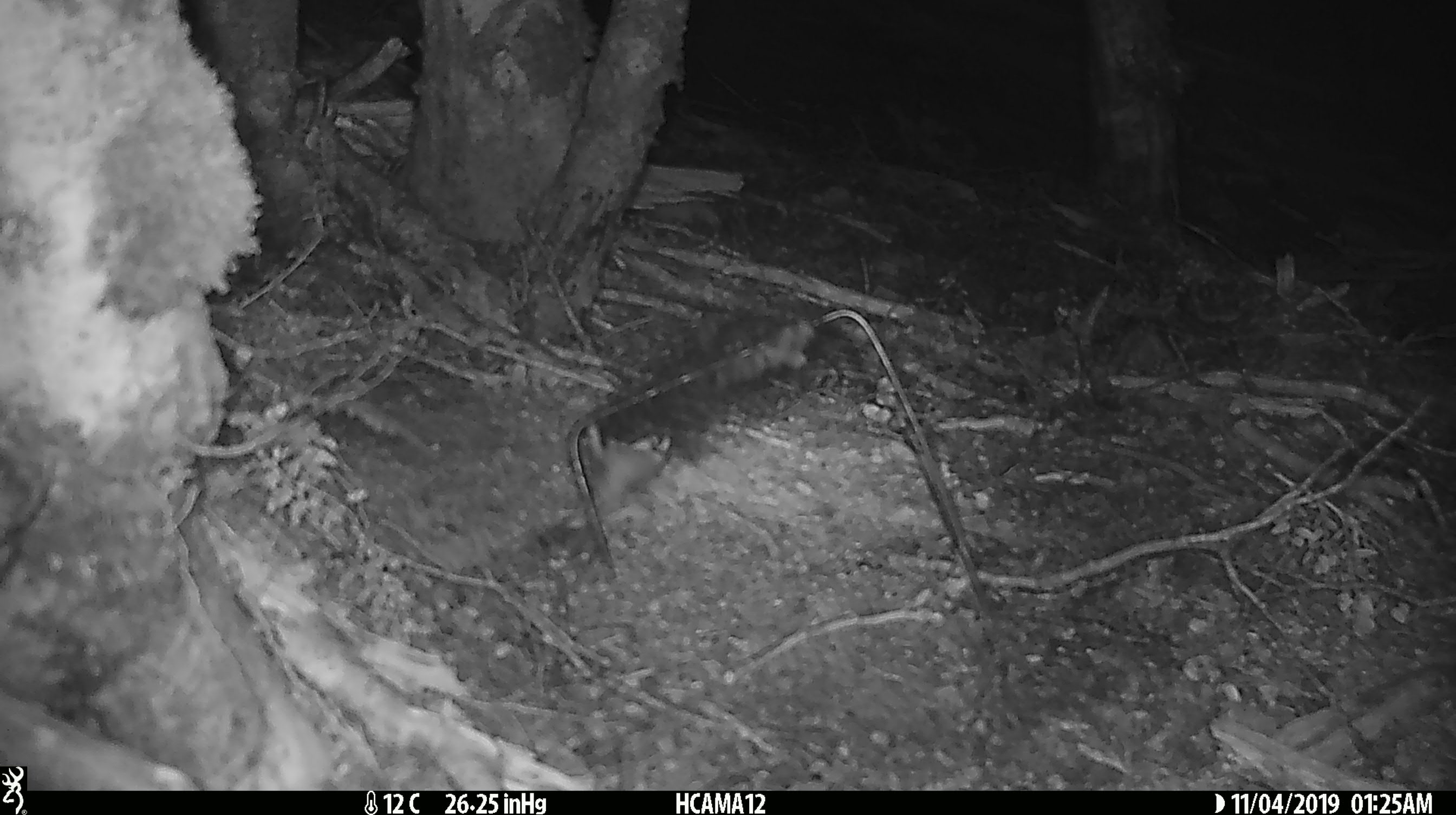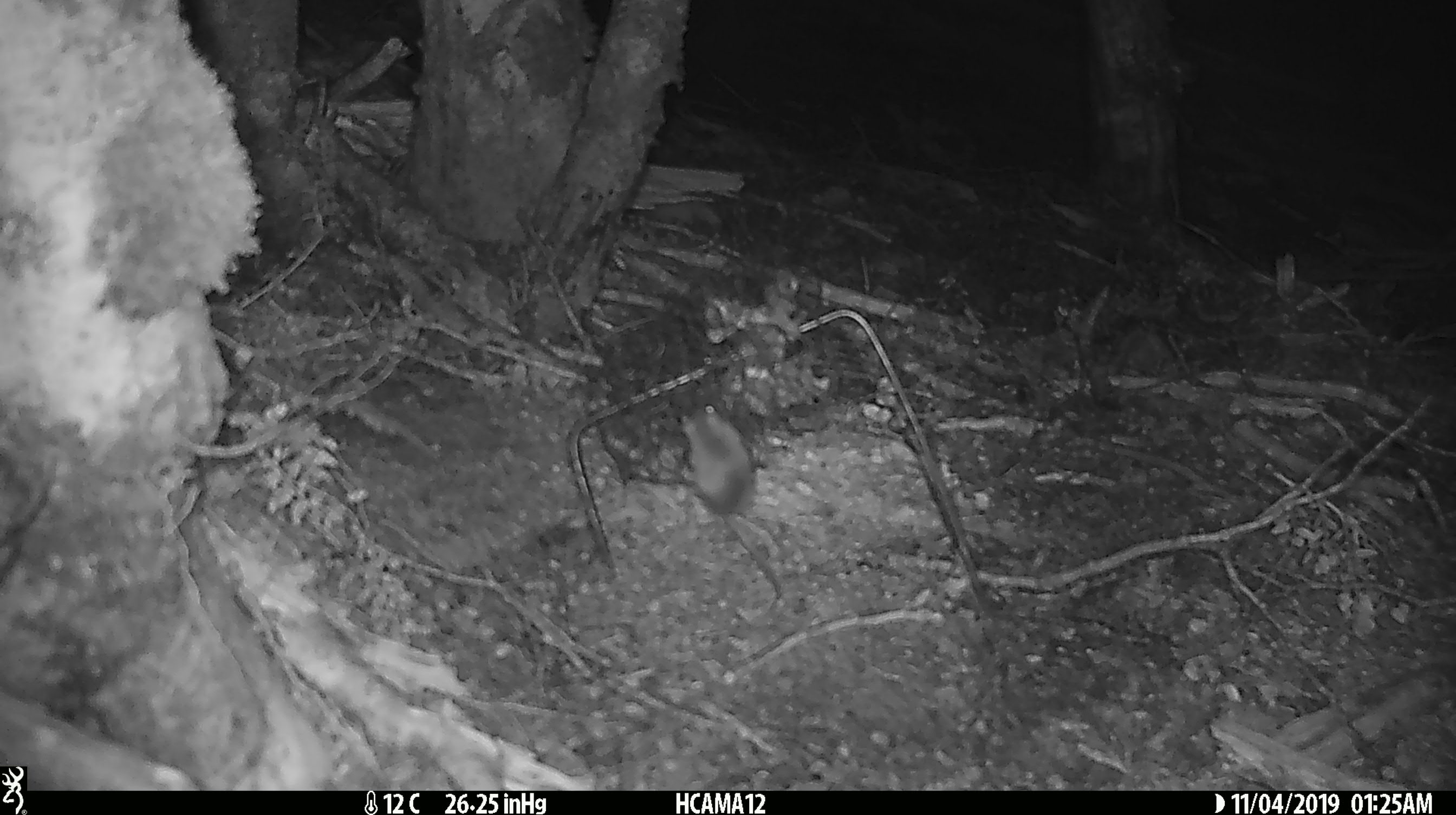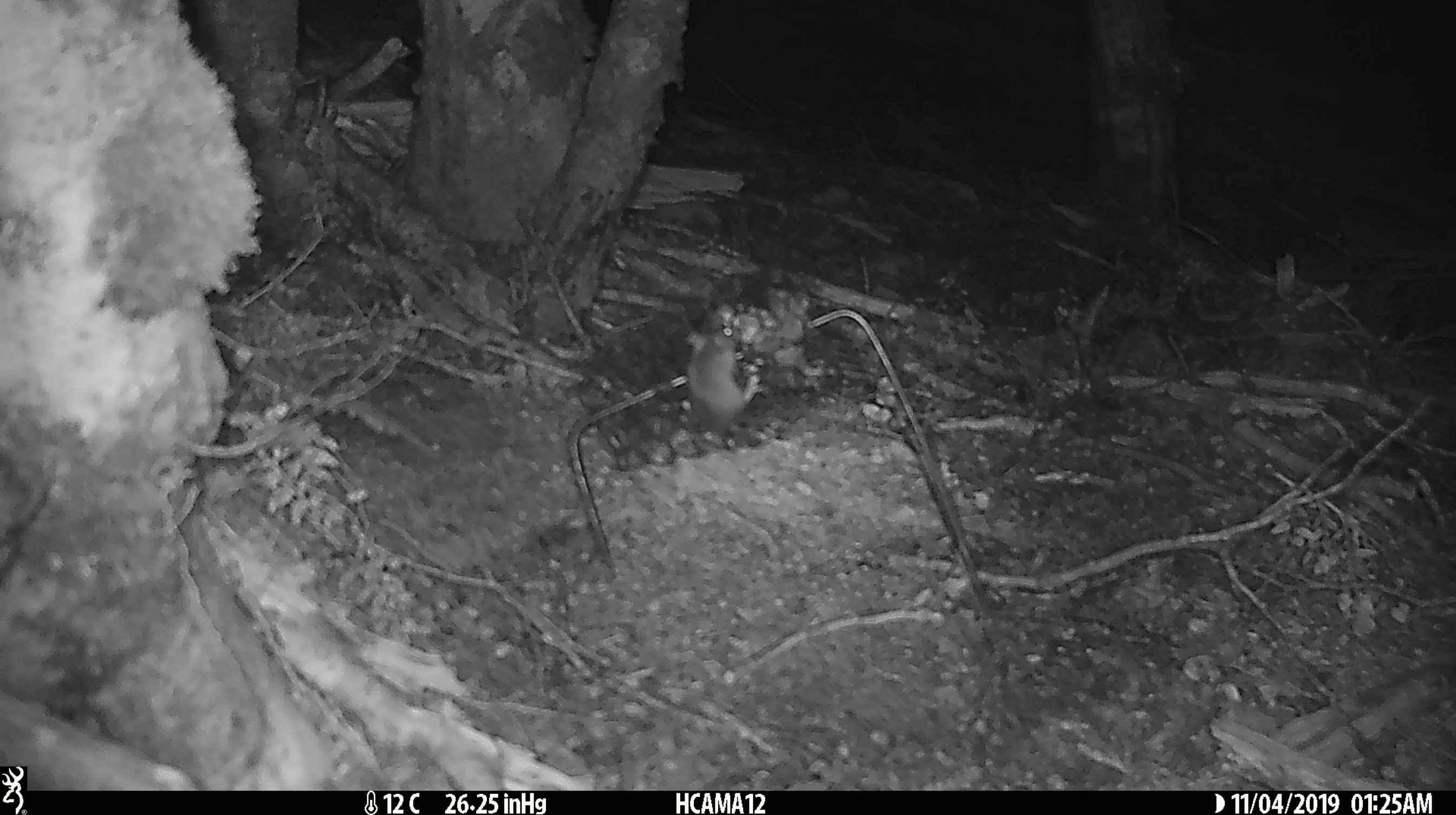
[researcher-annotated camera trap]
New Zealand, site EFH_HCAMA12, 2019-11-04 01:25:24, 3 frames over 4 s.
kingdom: Animalia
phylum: Chordata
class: Mammalia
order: Rodentia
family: Muridae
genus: Mus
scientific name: Mus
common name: mouse